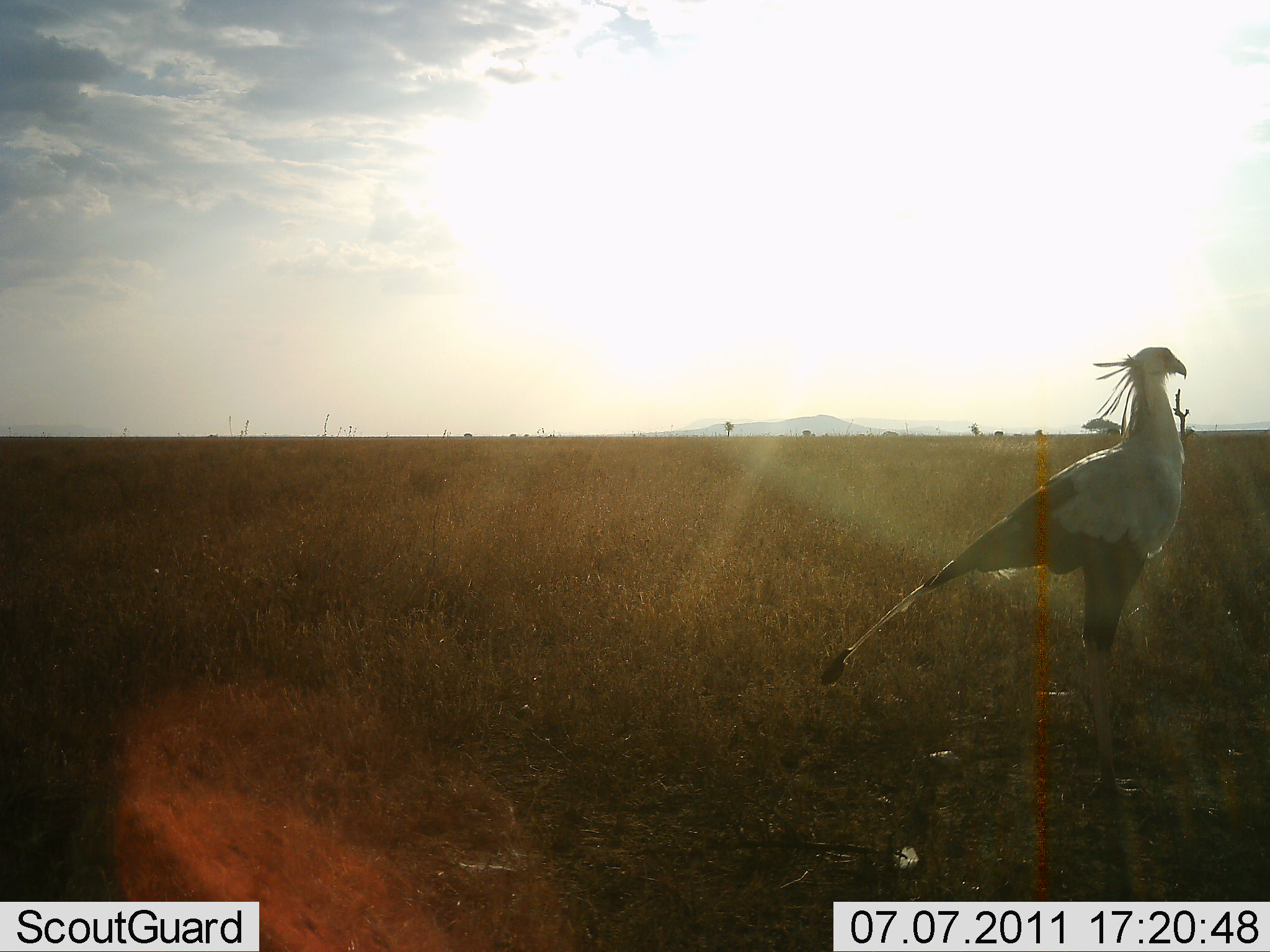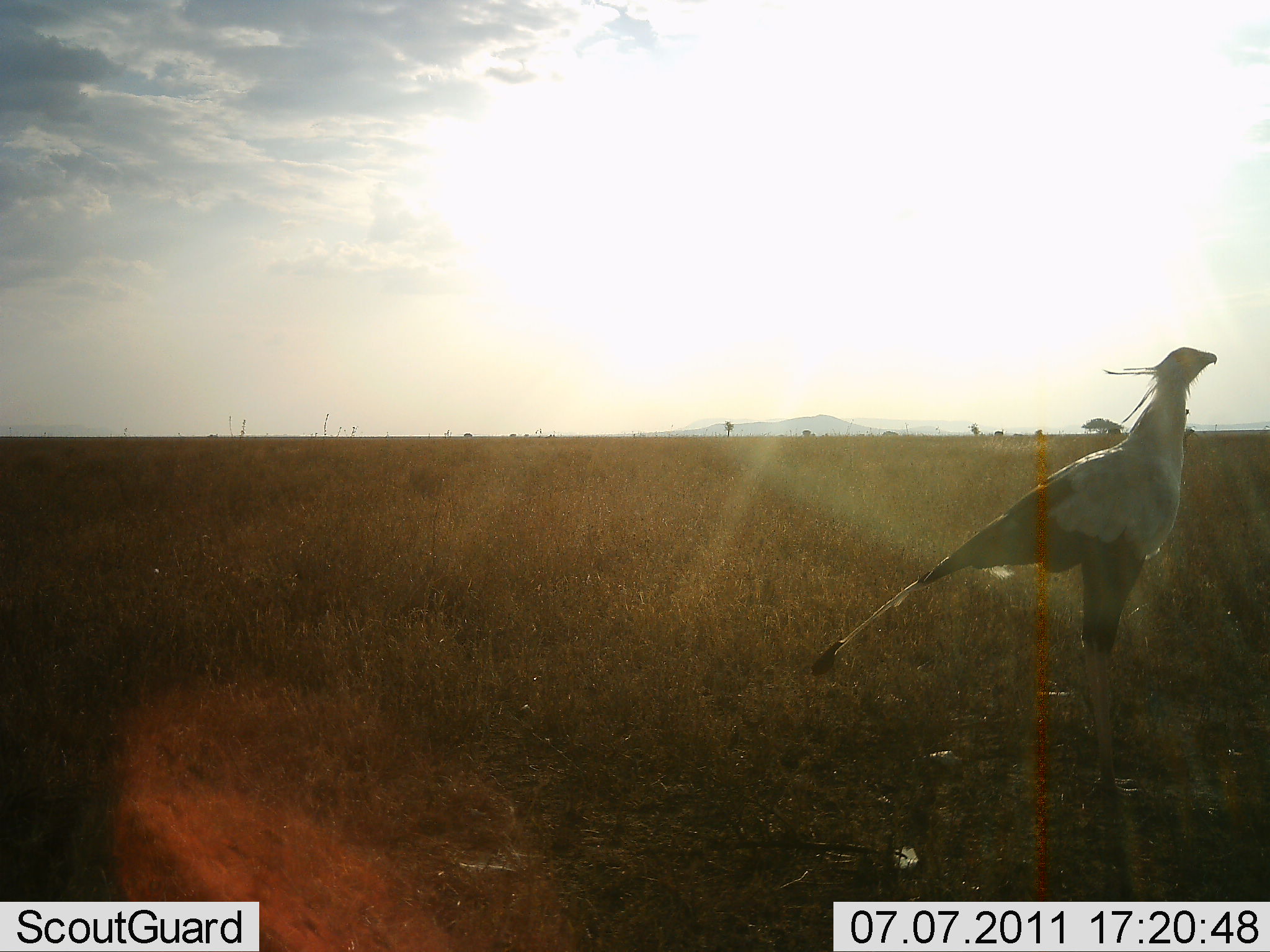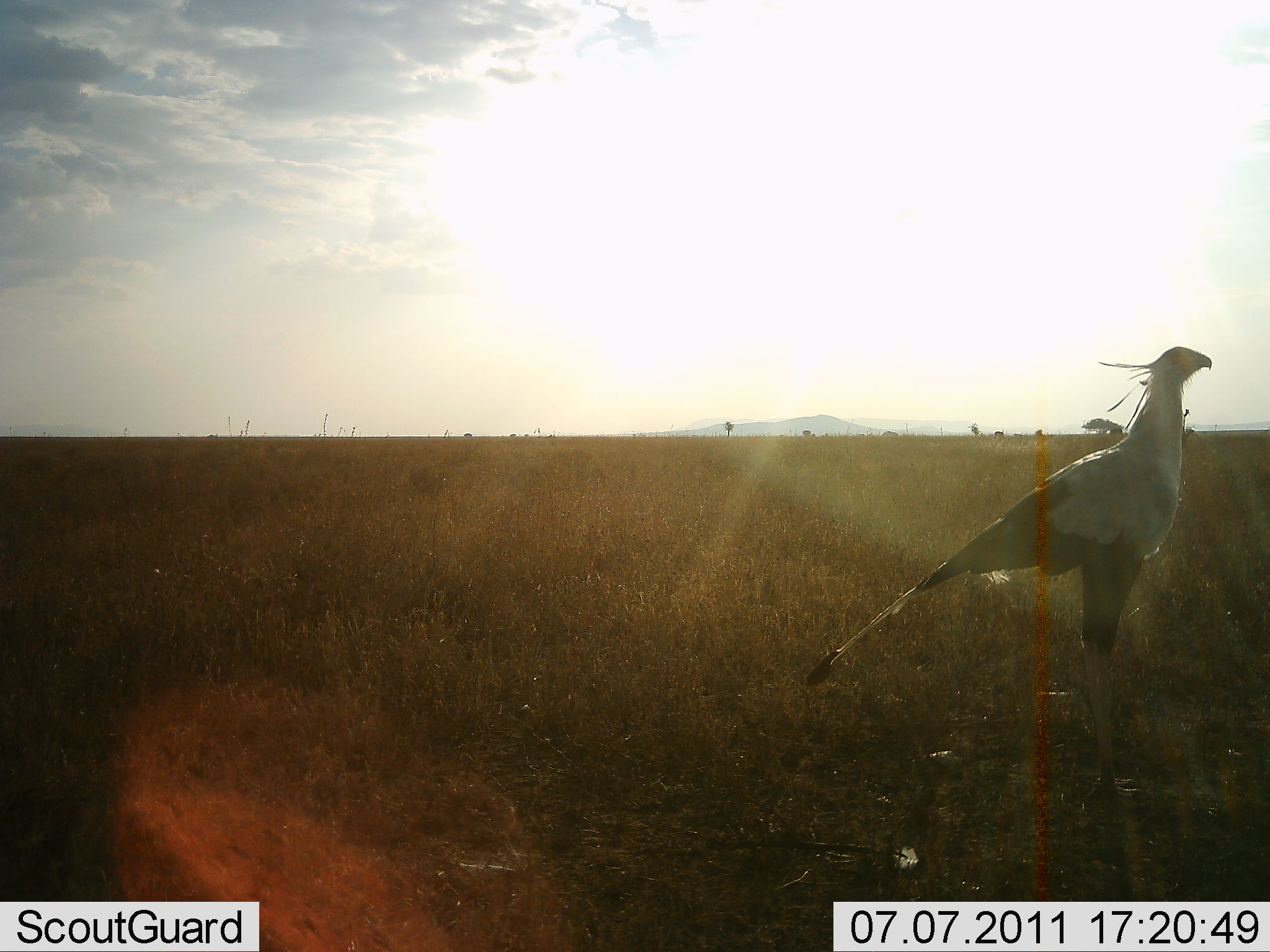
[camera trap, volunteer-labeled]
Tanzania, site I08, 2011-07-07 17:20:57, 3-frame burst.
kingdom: Animalia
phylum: Chordata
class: Aves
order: Accipitriformes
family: Sagittariidae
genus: Sagittarius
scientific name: Sagittarius serpentarius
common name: secretary bird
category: secretarybird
Secretarybird (secretary bird) (Sagittarius serpentarius), count 1. Behavior (volunteer vote fractions): standing 93%, resting 0%, moving 7%, interacting 7%. Young present (vote fraction): 0%. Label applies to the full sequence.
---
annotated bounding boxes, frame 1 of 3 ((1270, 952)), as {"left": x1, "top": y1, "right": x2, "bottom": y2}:
animal: {"left": 813, "top": 345, "right": 1190, "bottom": 811}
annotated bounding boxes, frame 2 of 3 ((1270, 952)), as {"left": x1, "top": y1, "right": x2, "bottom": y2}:
animal: {"left": 808, "top": 346, "right": 1220, "bottom": 806}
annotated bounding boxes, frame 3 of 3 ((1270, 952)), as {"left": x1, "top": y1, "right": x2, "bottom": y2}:
animal: {"left": 803, "top": 344, "right": 1216, "bottom": 812}